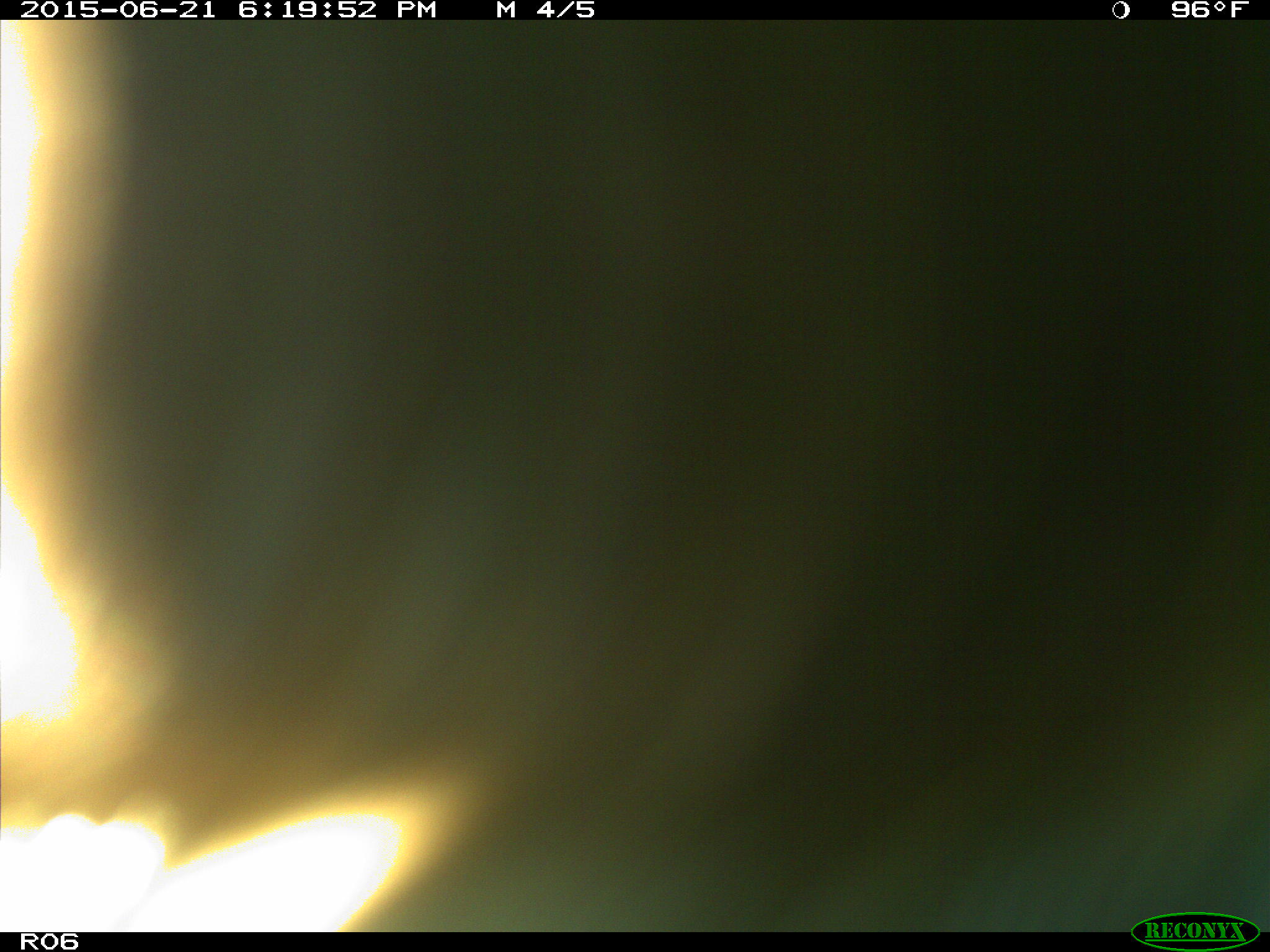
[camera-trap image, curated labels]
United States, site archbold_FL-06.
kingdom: Animalia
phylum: Chordata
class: Mammalia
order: Artiodactyla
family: Bovidae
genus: Bos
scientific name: Bos taurus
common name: domestic cow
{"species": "Bos taurus (domestic cow)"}